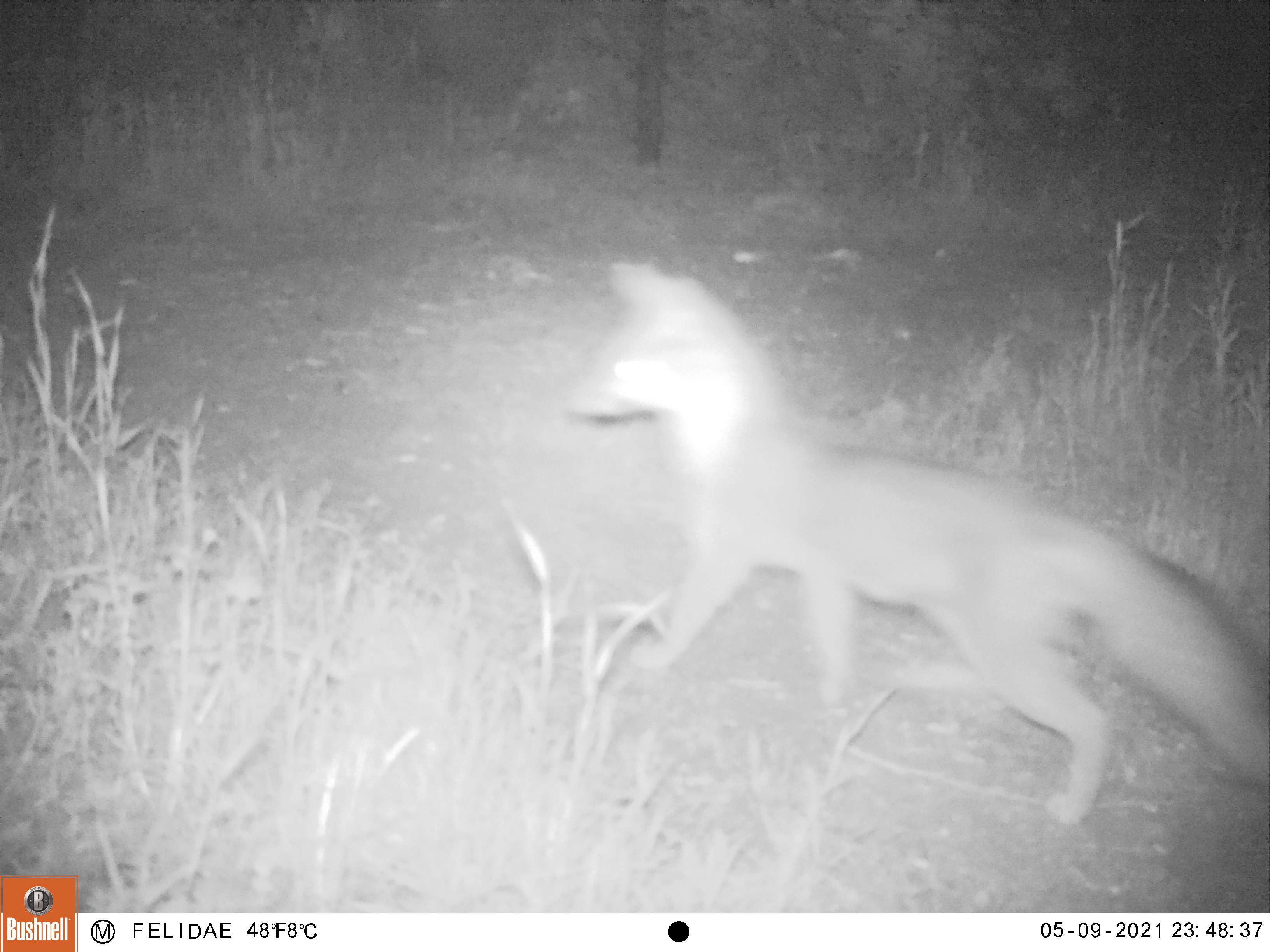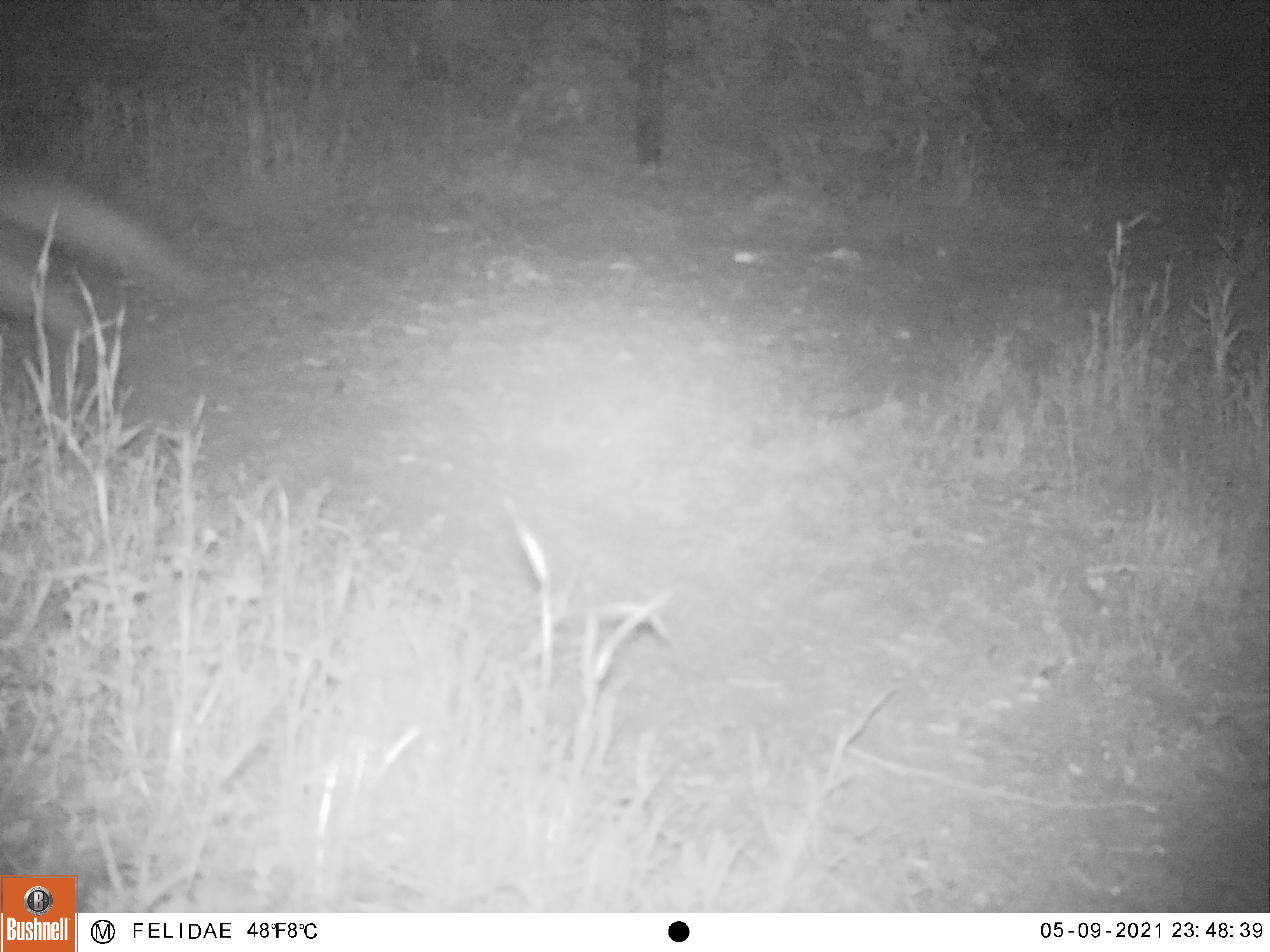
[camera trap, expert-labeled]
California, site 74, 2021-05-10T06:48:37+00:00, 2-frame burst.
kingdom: Animalia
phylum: Chordata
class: Mammalia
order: Carnivora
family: Canidae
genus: Urocyon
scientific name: Urocyon cinereoargenteus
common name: gray fox